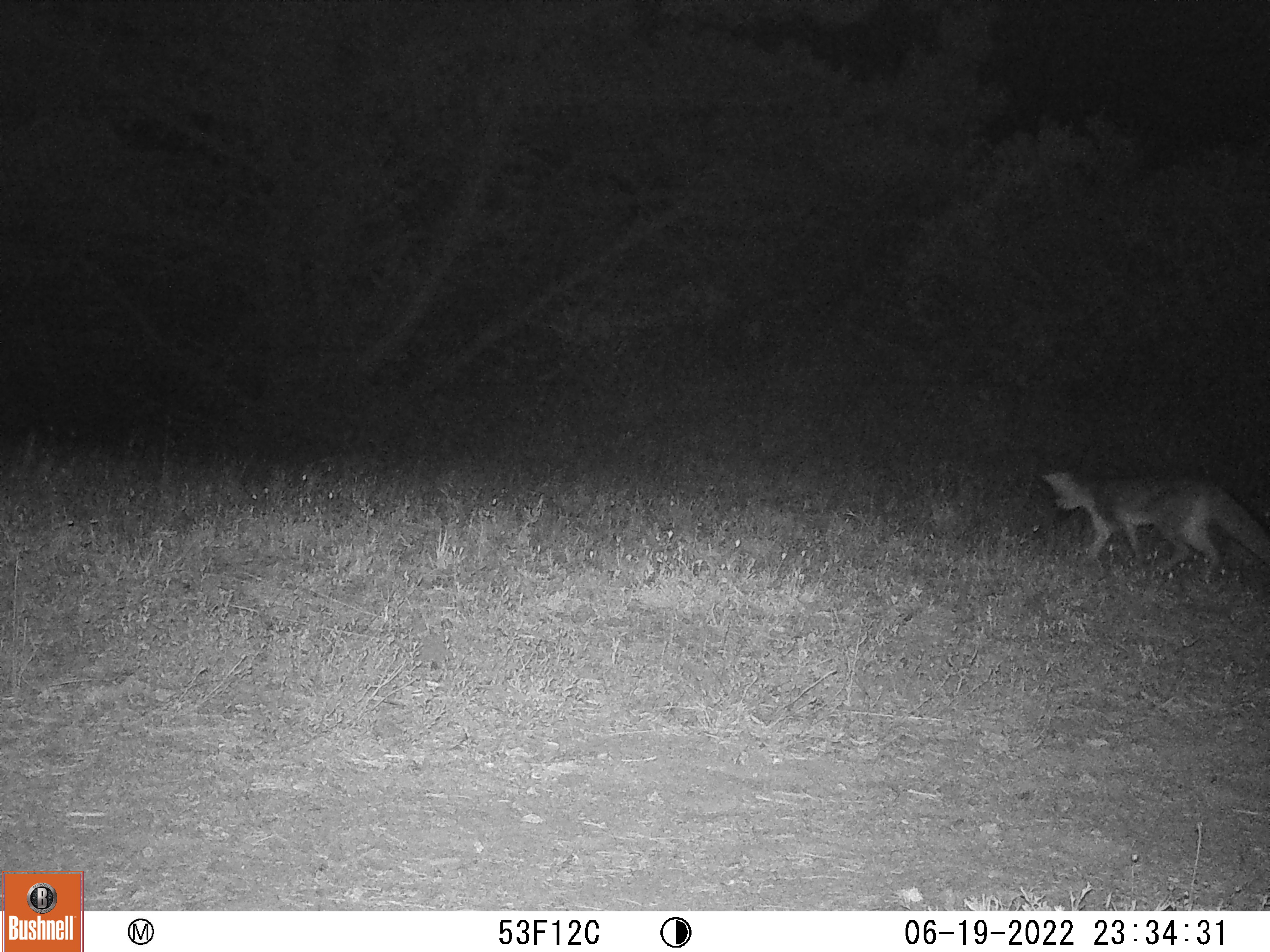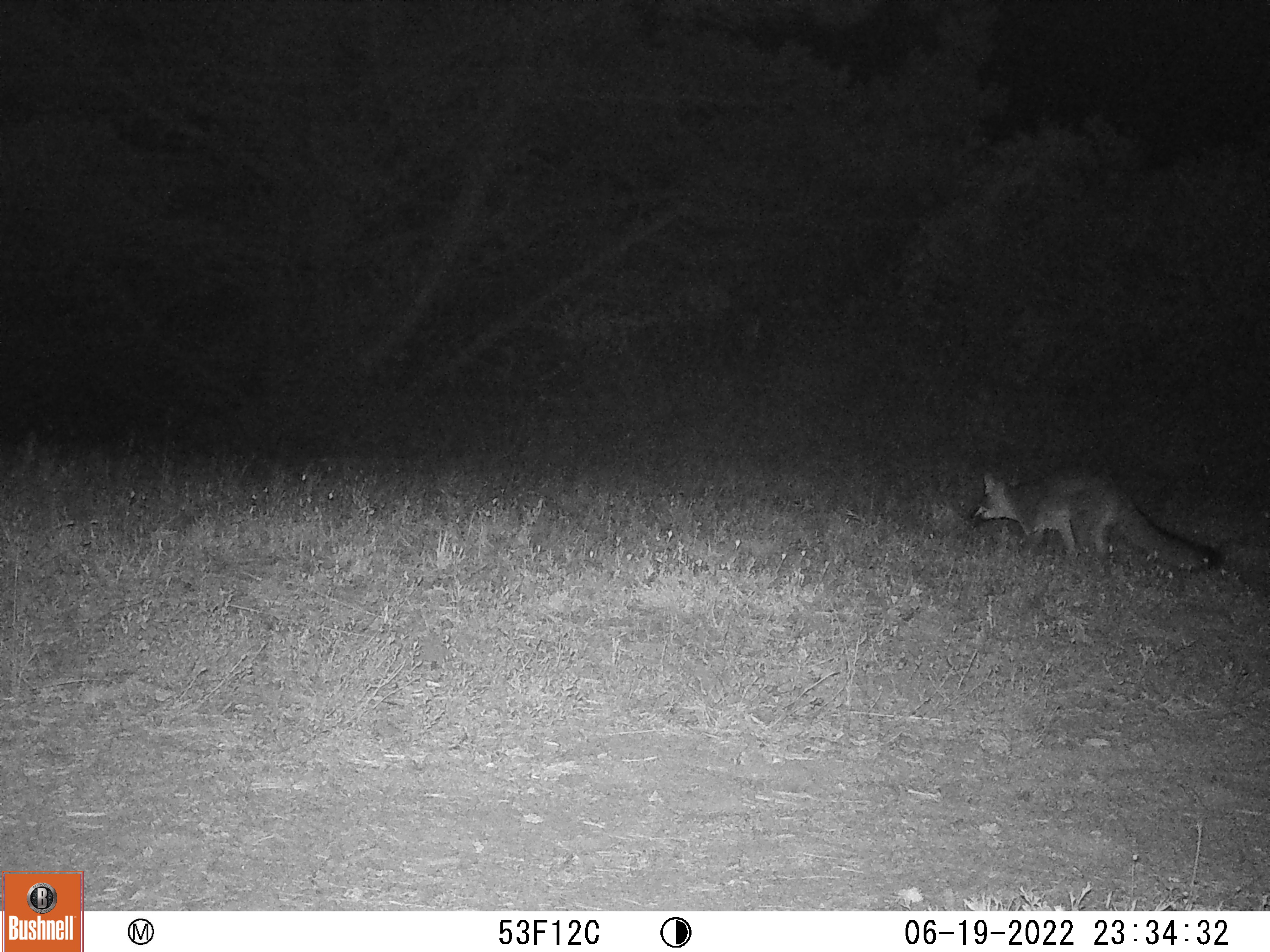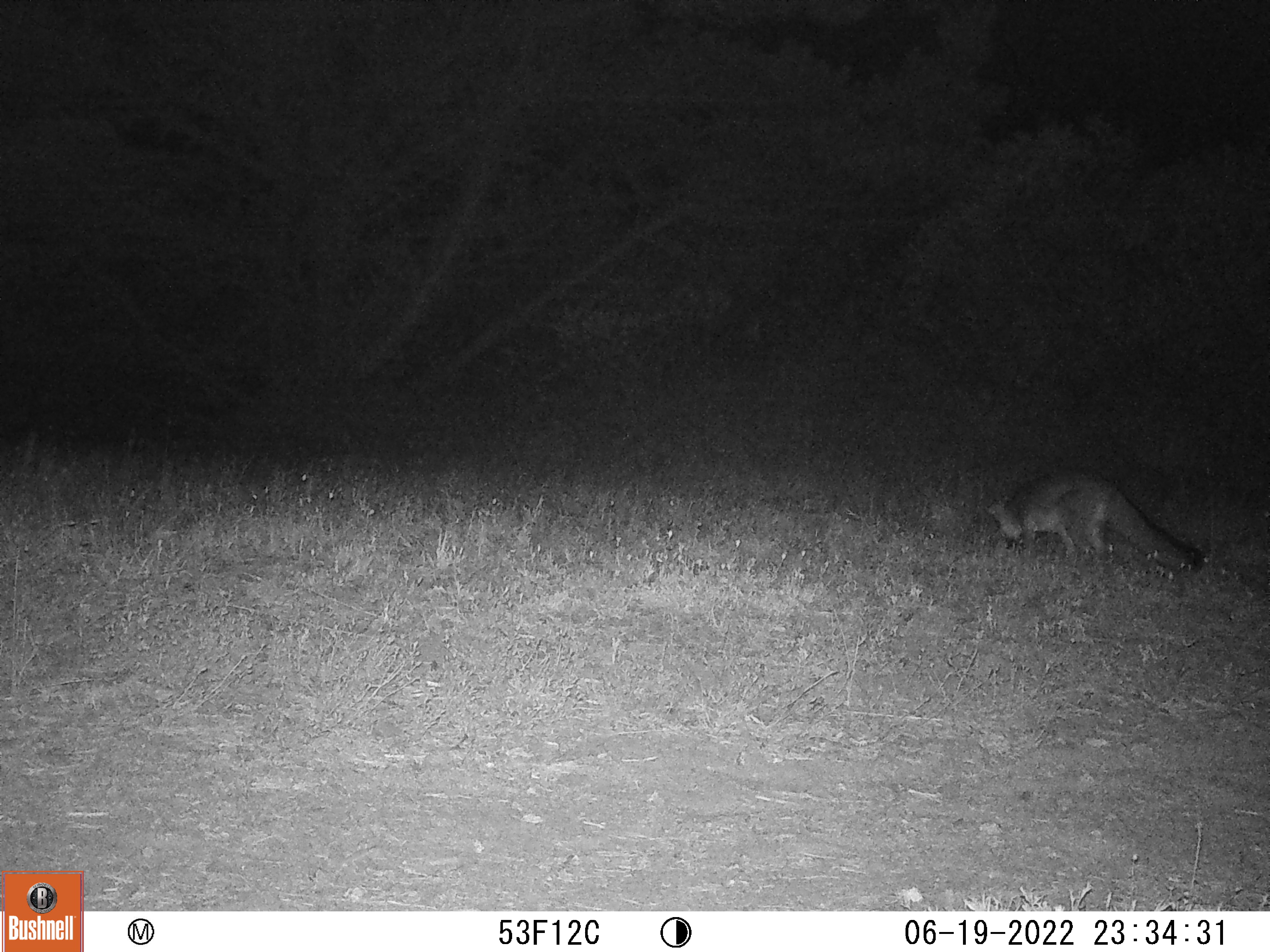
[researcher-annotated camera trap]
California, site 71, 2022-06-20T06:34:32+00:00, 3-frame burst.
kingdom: Animalia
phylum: Chordata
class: Mammalia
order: Carnivora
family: Canidae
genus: Urocyon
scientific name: Urocyon cinereoargenteus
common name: gray fox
Gray fox (Urocyon cinereoargenteus).